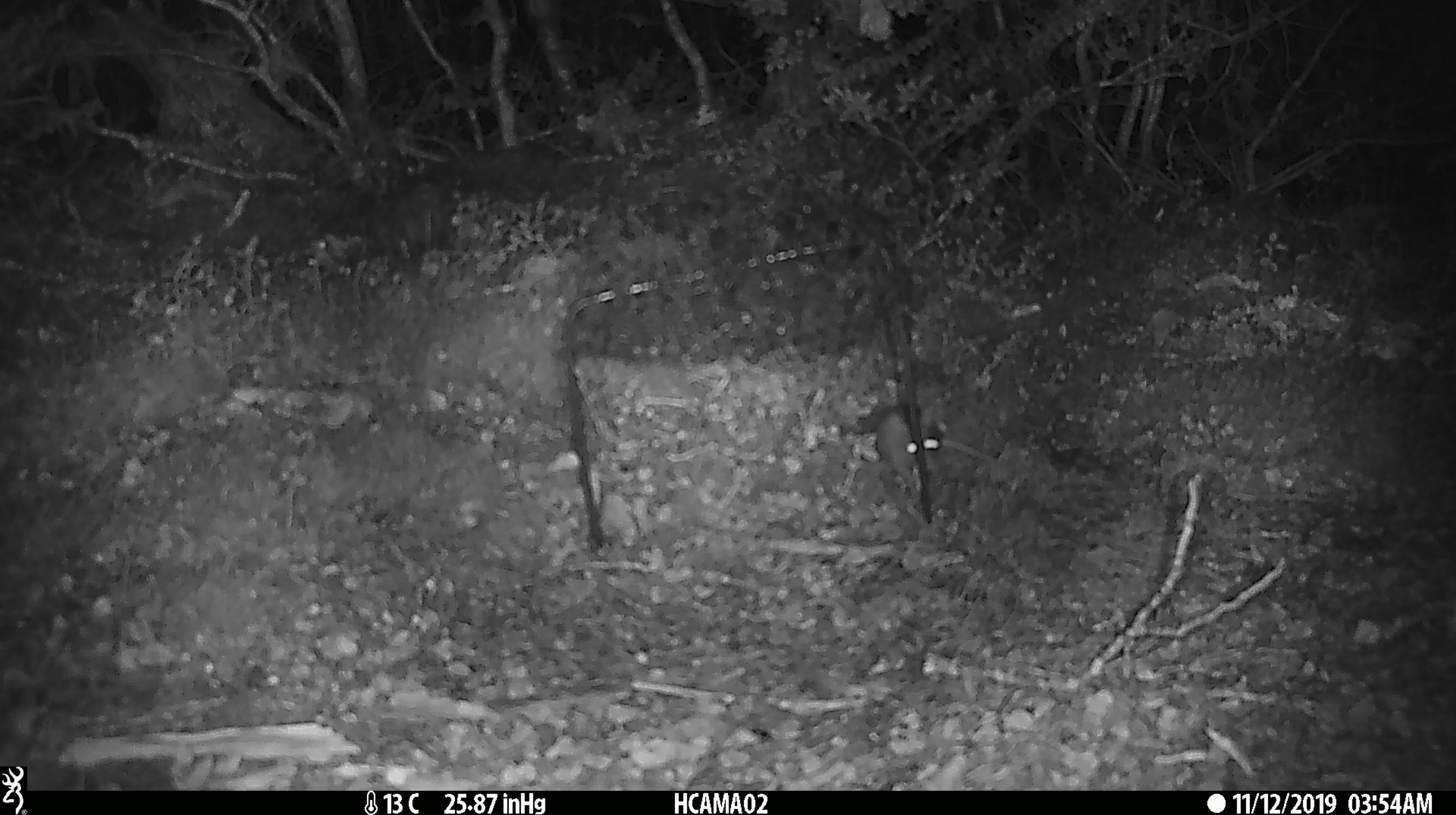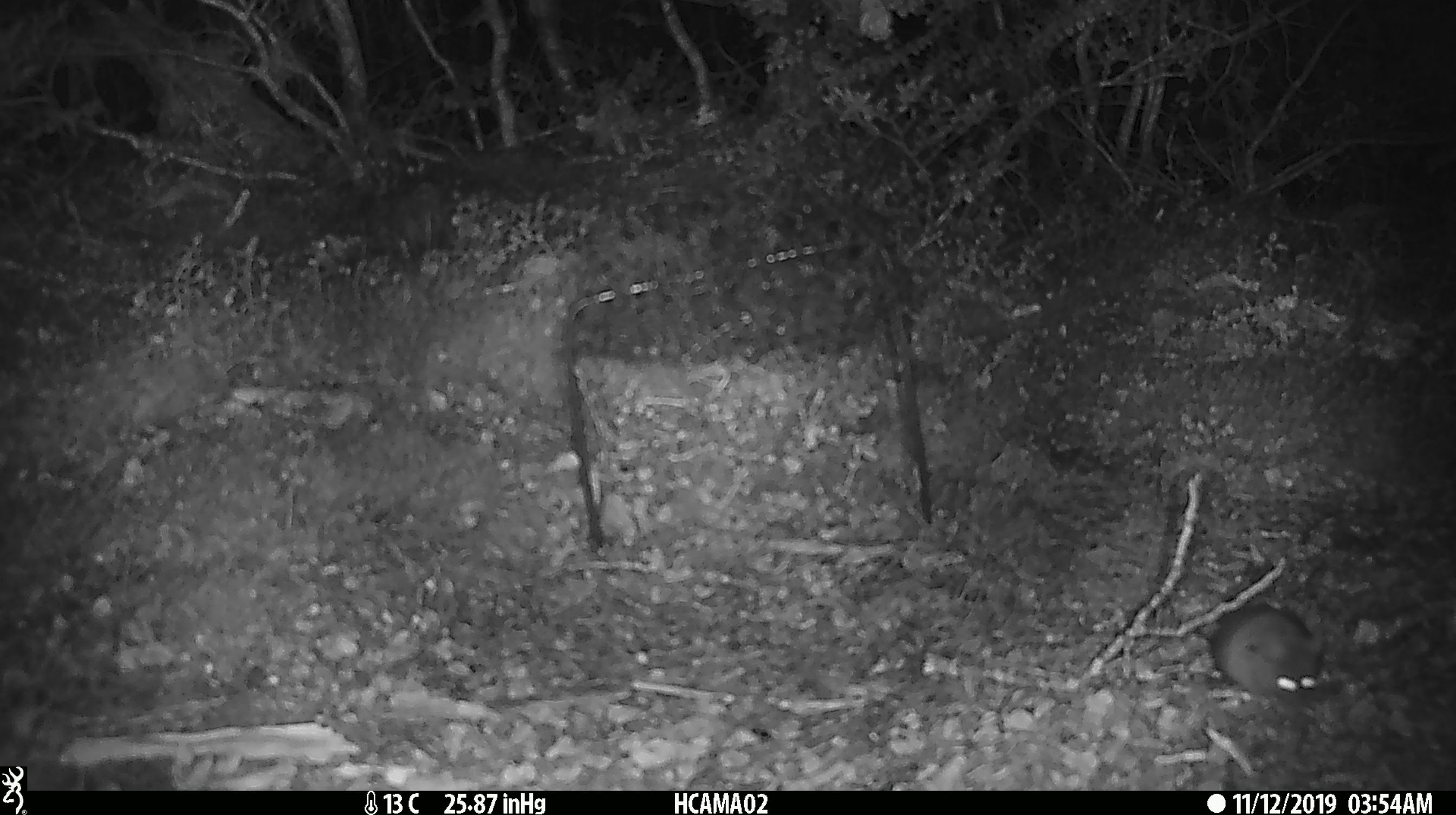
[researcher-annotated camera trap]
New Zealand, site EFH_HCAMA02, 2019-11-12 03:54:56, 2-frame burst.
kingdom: Animalia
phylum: Chordata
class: Mammalia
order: Rodentia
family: Muridae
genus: Mus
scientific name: Mus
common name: mouse